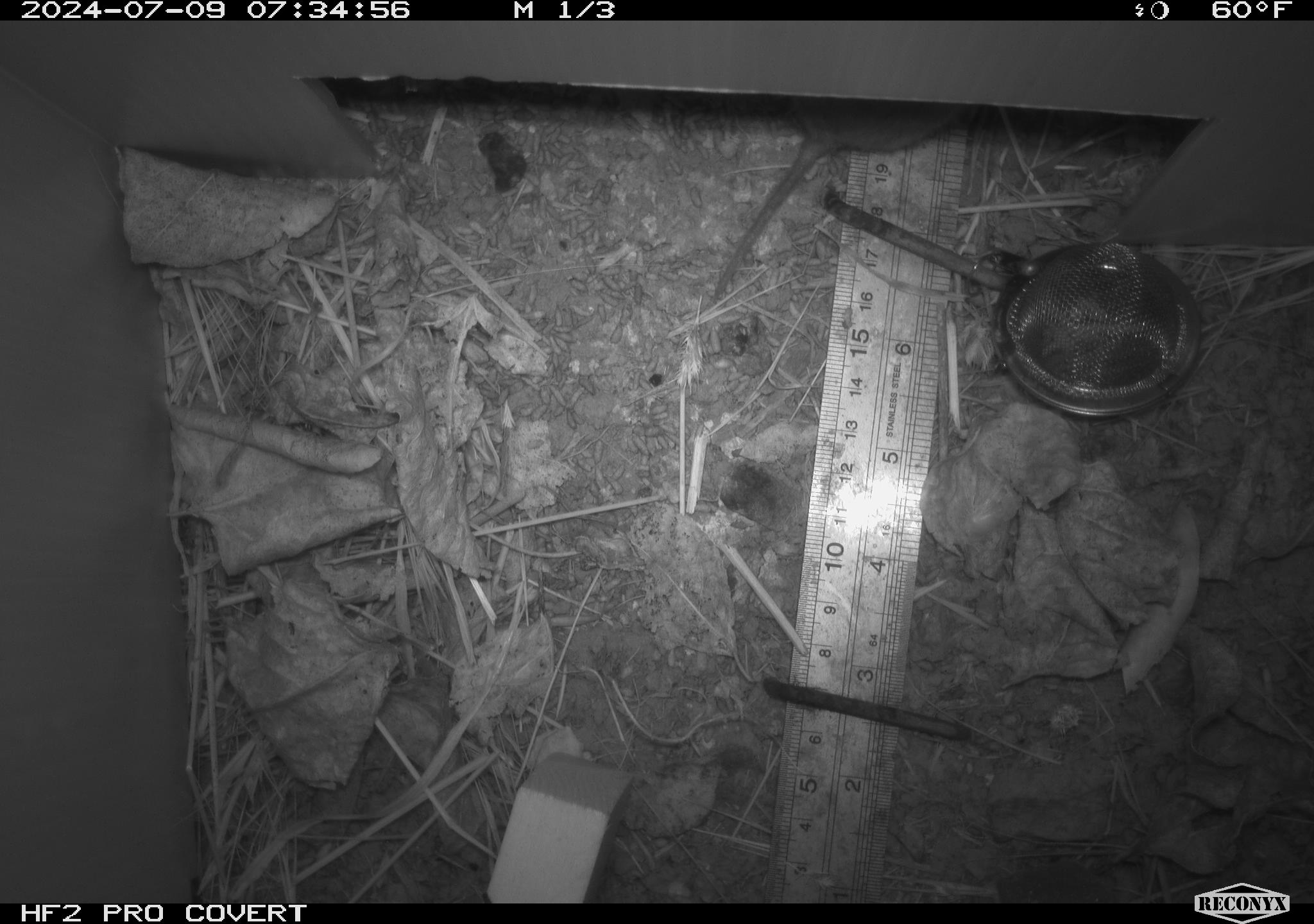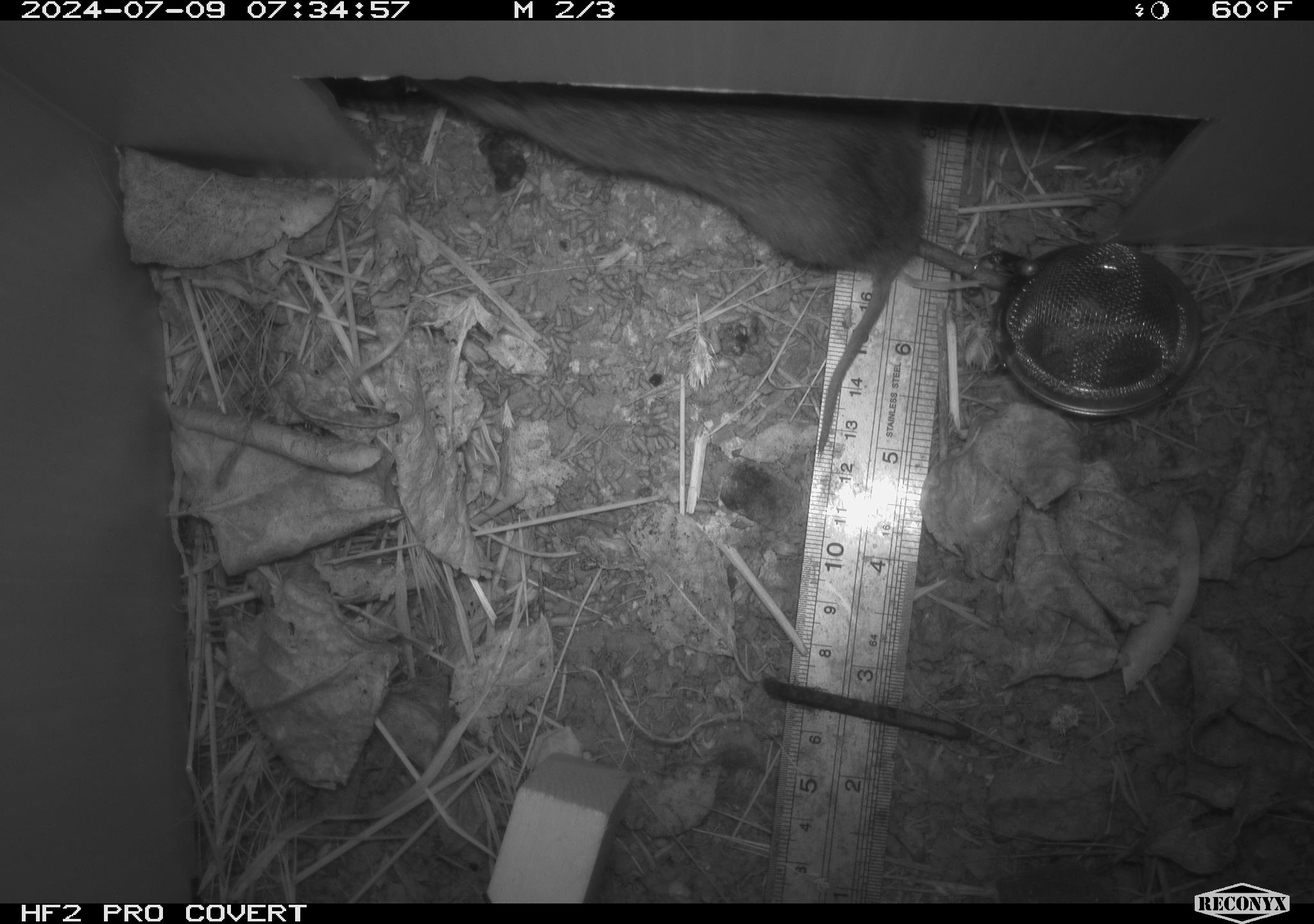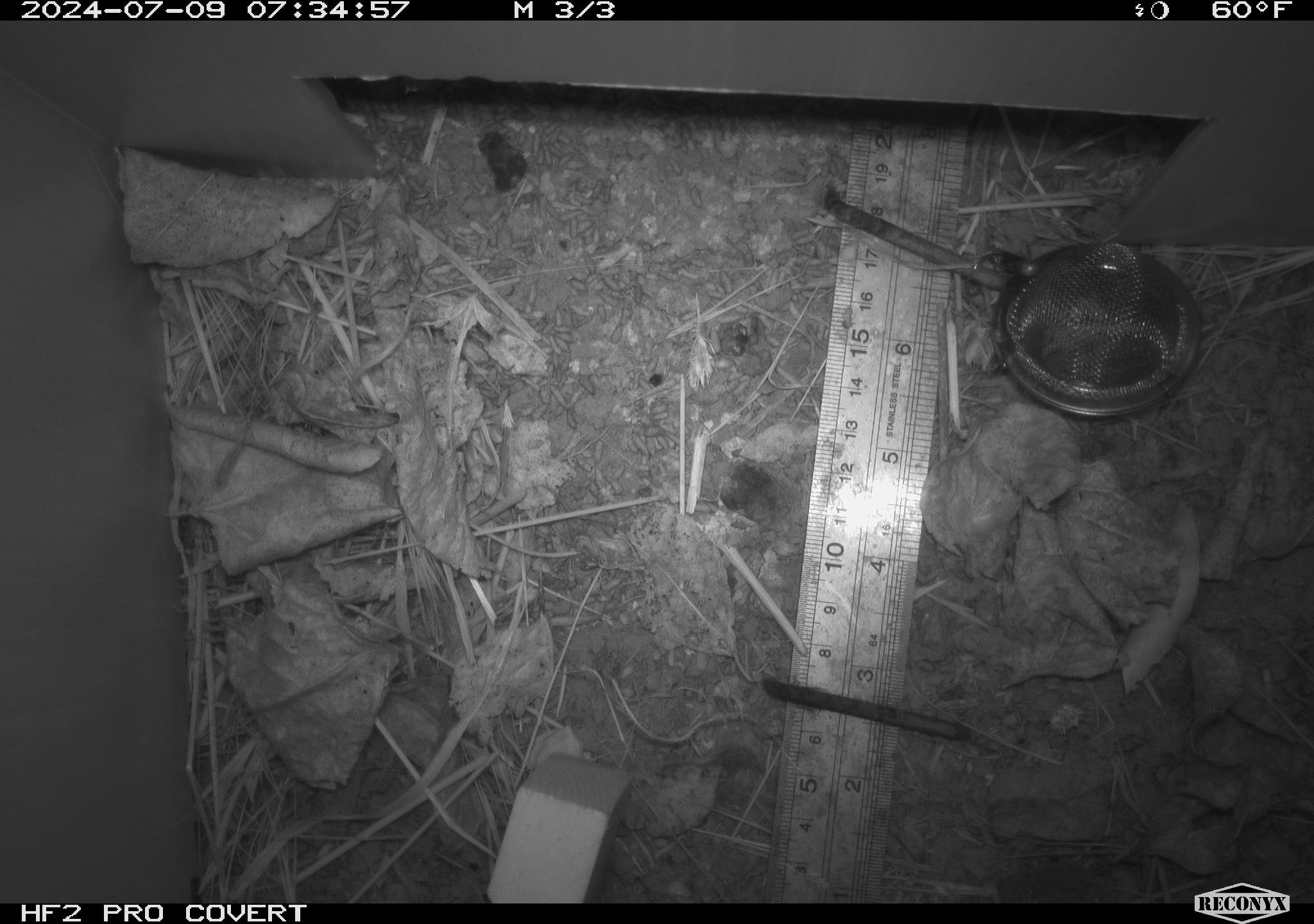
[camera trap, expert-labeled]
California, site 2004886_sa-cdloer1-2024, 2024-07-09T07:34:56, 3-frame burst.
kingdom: Animalia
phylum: Chordata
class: Mammalia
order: Rodentia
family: Cricetidae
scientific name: Arvicolinae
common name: voles, lemmings, and muskrats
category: arvicolinae subfamily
Arvicolinae subfamily (voles, lemmings, and muskrats) (Arvicolinae).